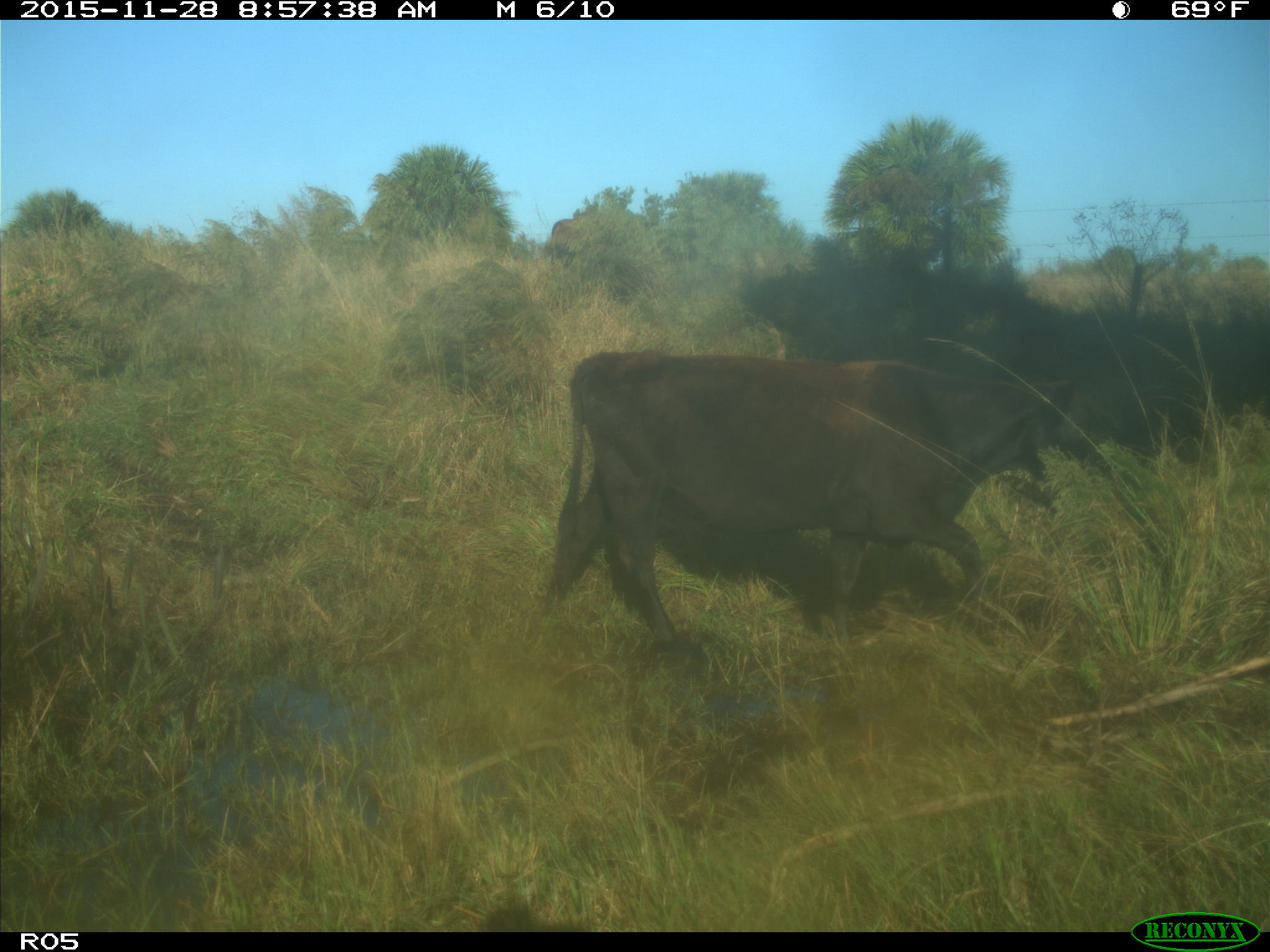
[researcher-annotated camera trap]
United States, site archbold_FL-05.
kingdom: Animalia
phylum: Chordata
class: Mammalia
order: Artiodactyla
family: Bovidae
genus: Bos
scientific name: Bos taurus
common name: domestic cow